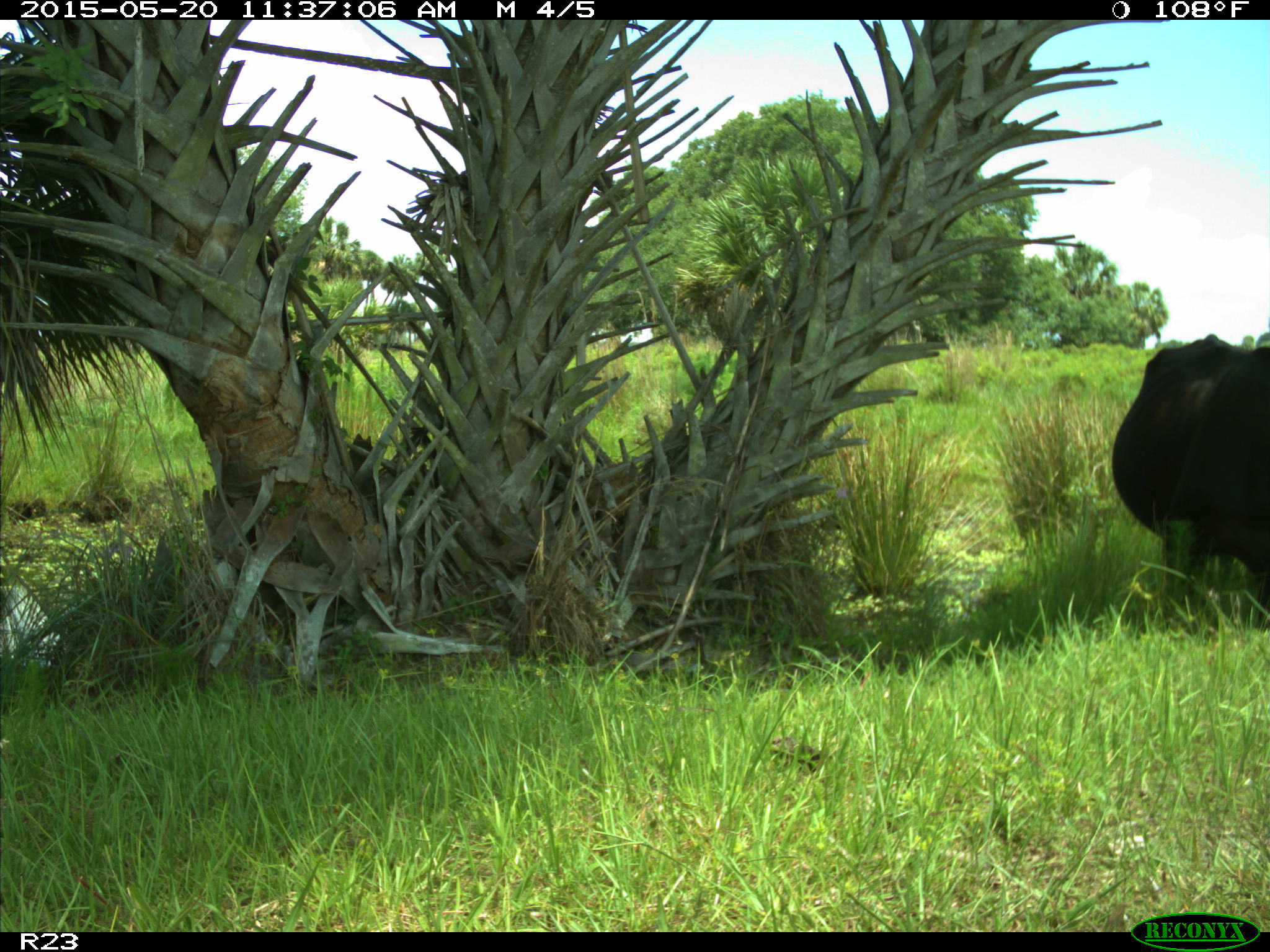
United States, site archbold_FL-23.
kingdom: Animalia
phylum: Chordata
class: Mammalia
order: Artiodactyla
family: Bovidae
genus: Bos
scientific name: Bos taurus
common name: domestic cow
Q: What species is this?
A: Bos taurus (domestic cow).